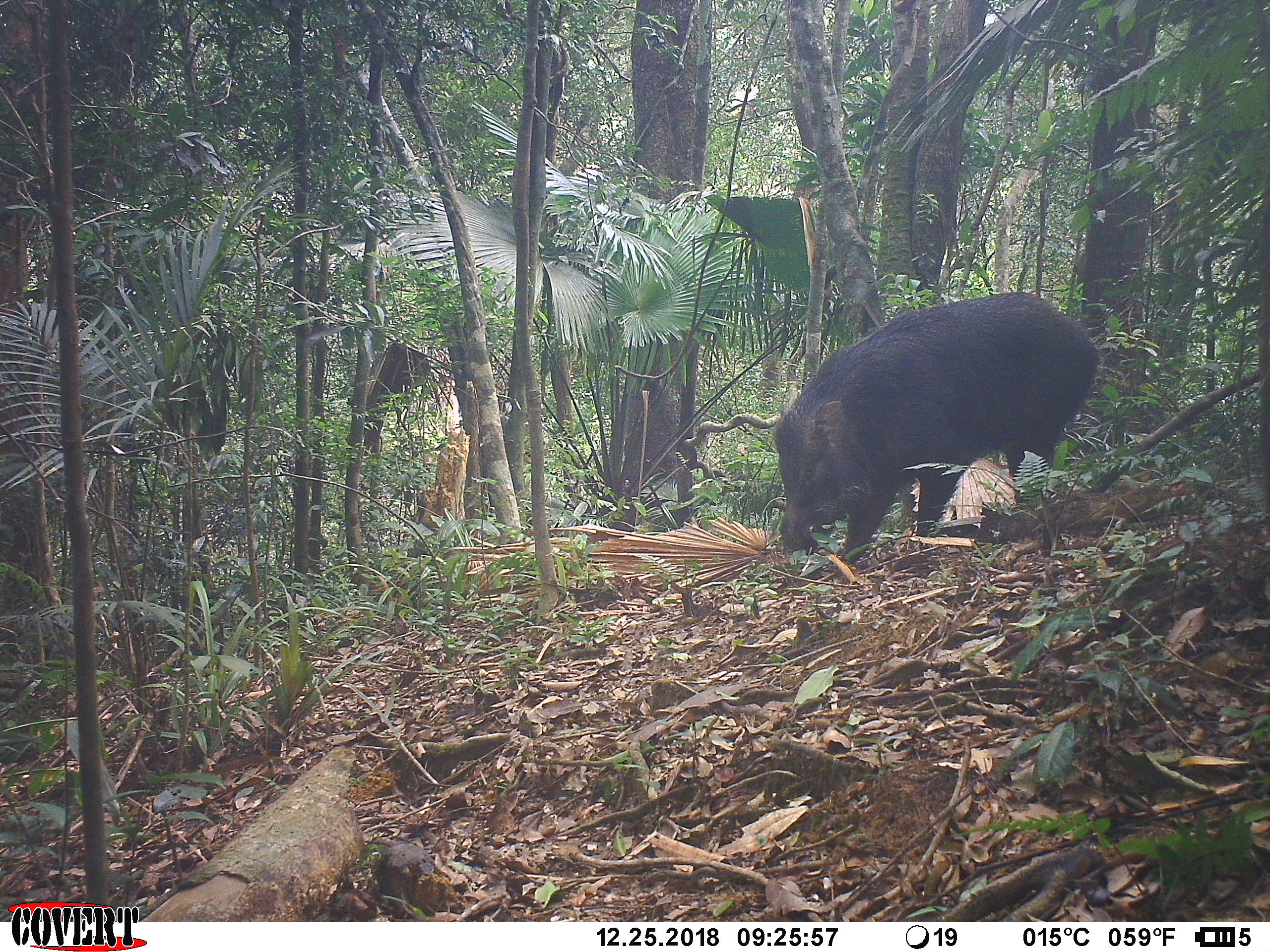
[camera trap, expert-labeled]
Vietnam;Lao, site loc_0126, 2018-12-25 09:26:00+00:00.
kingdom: Animalia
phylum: Chordata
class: Mammalia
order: Artiodactyla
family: Suidae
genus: Sus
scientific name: Sus scrofa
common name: eurasian wild pig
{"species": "eurasian wild pig (Sus scrofa)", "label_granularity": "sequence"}